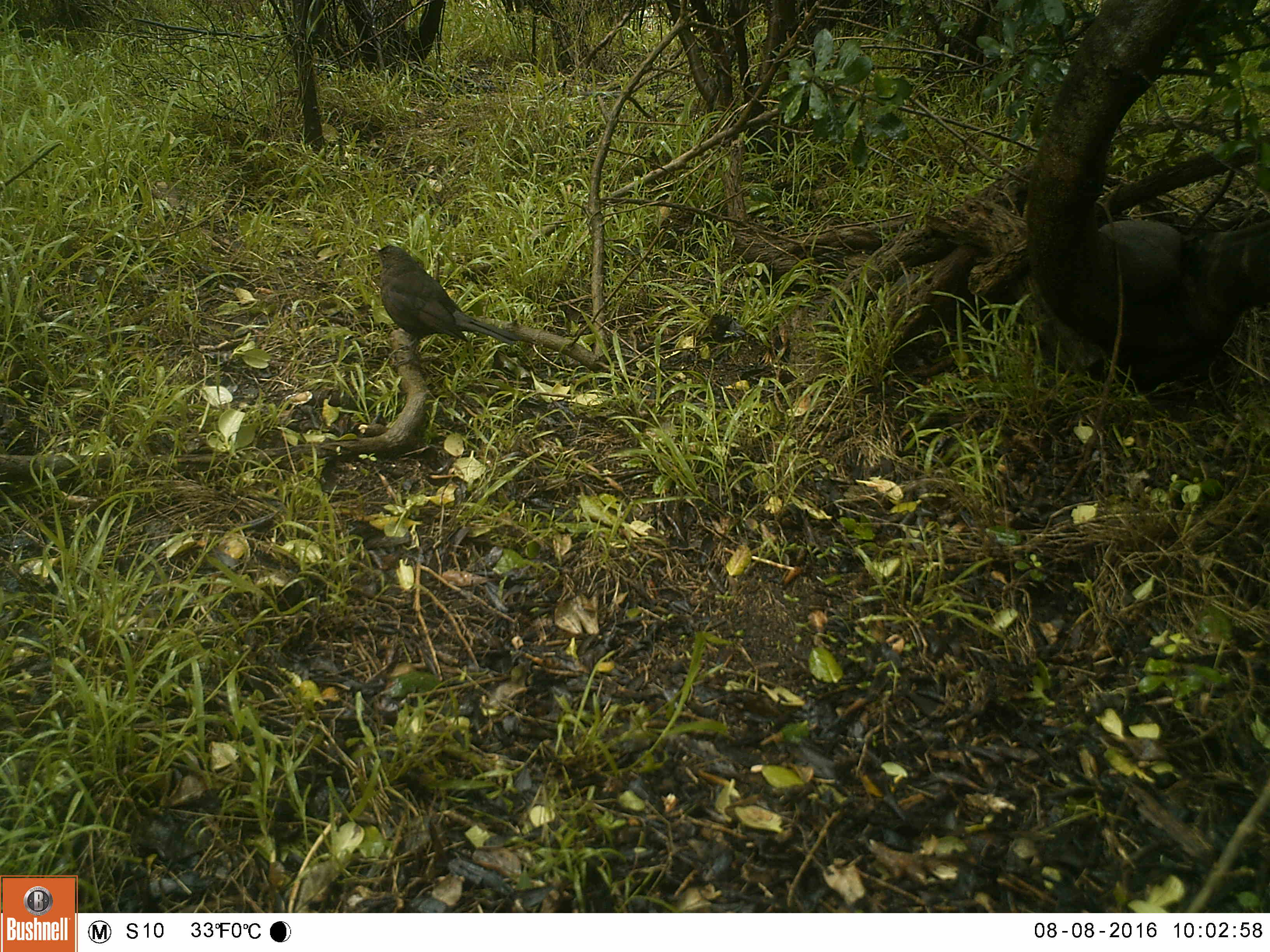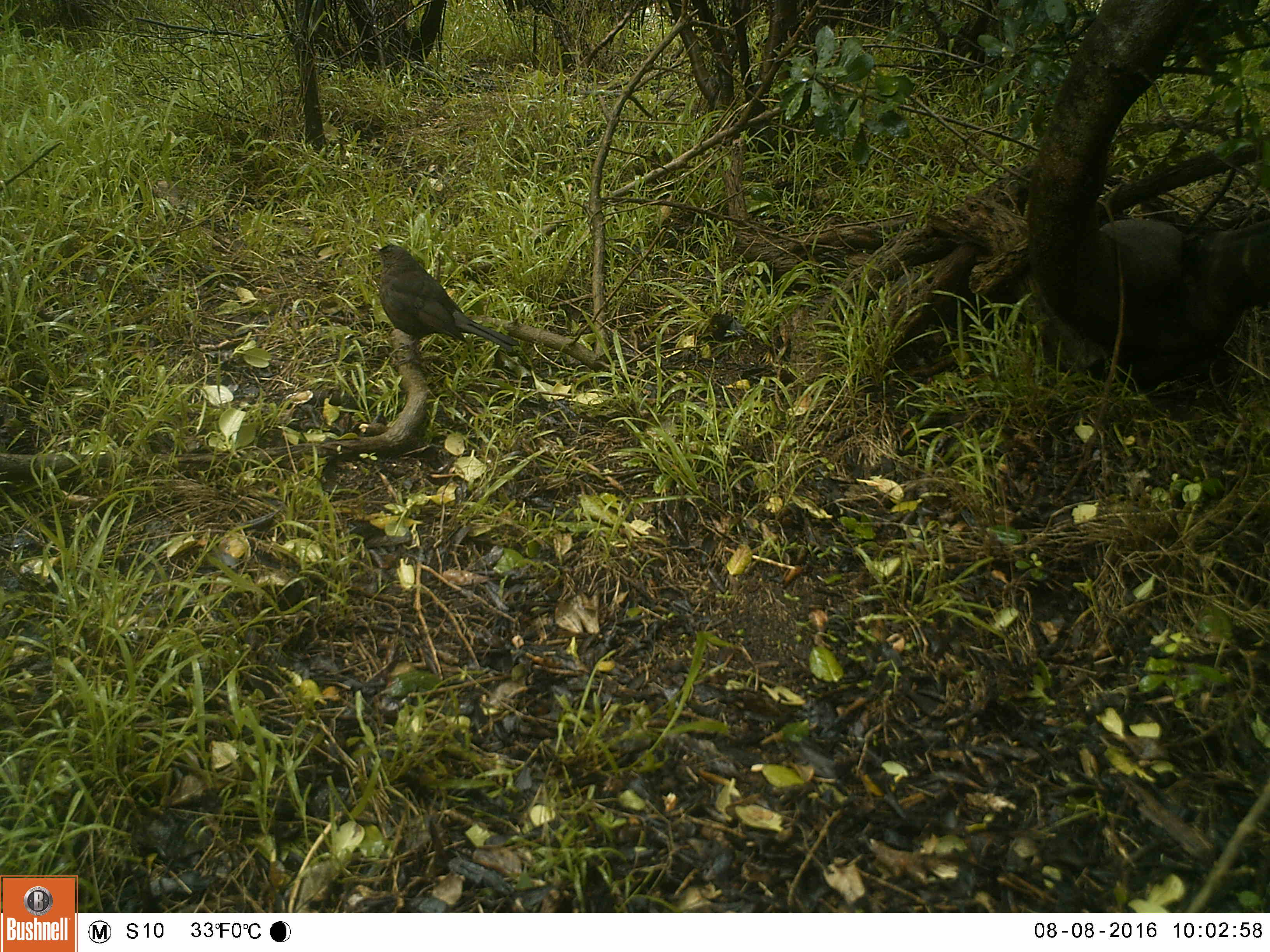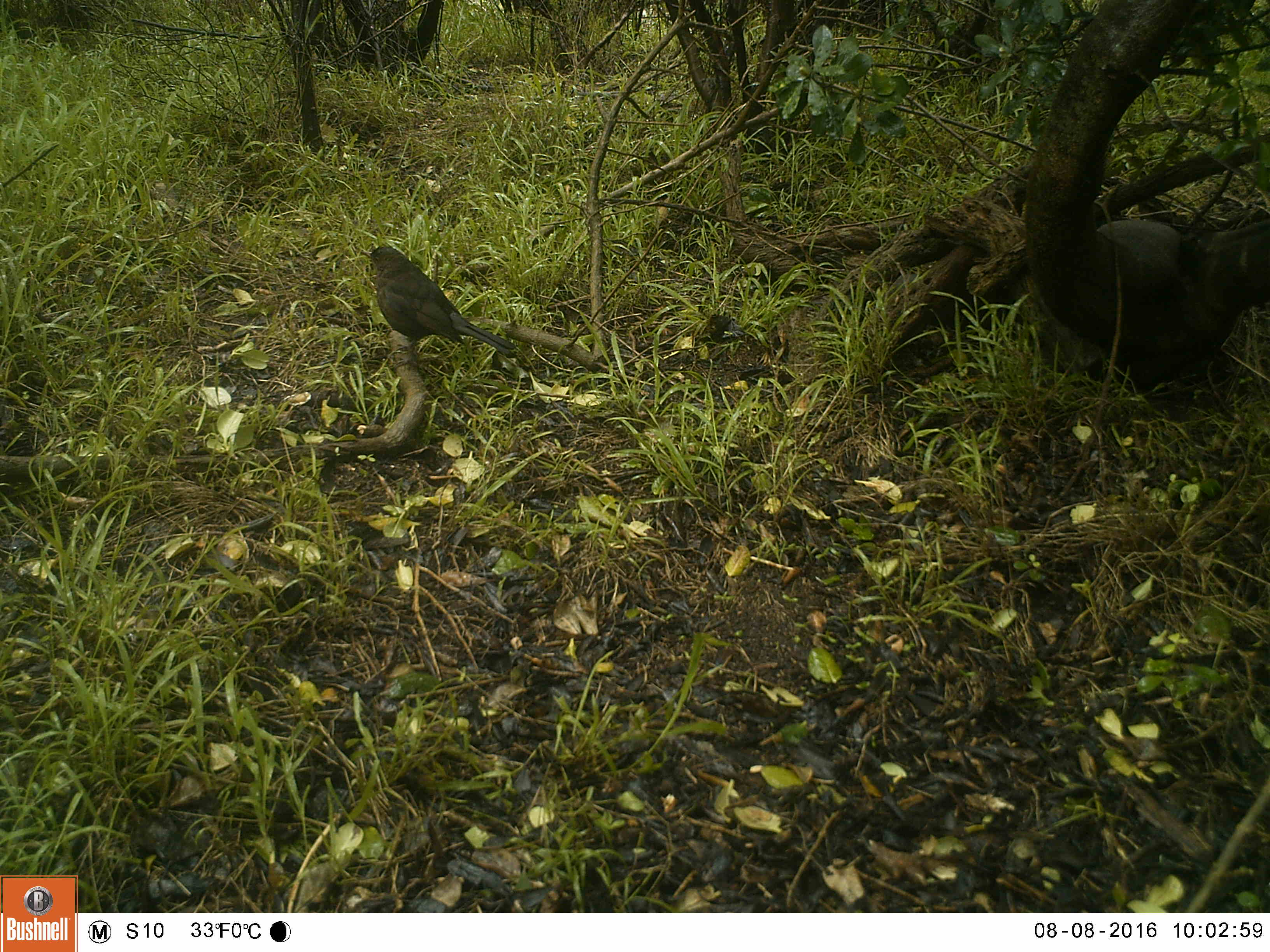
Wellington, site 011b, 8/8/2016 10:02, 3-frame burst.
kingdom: Animalia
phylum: Chordata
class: Aves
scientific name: Aves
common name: bird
Bird (Aves).